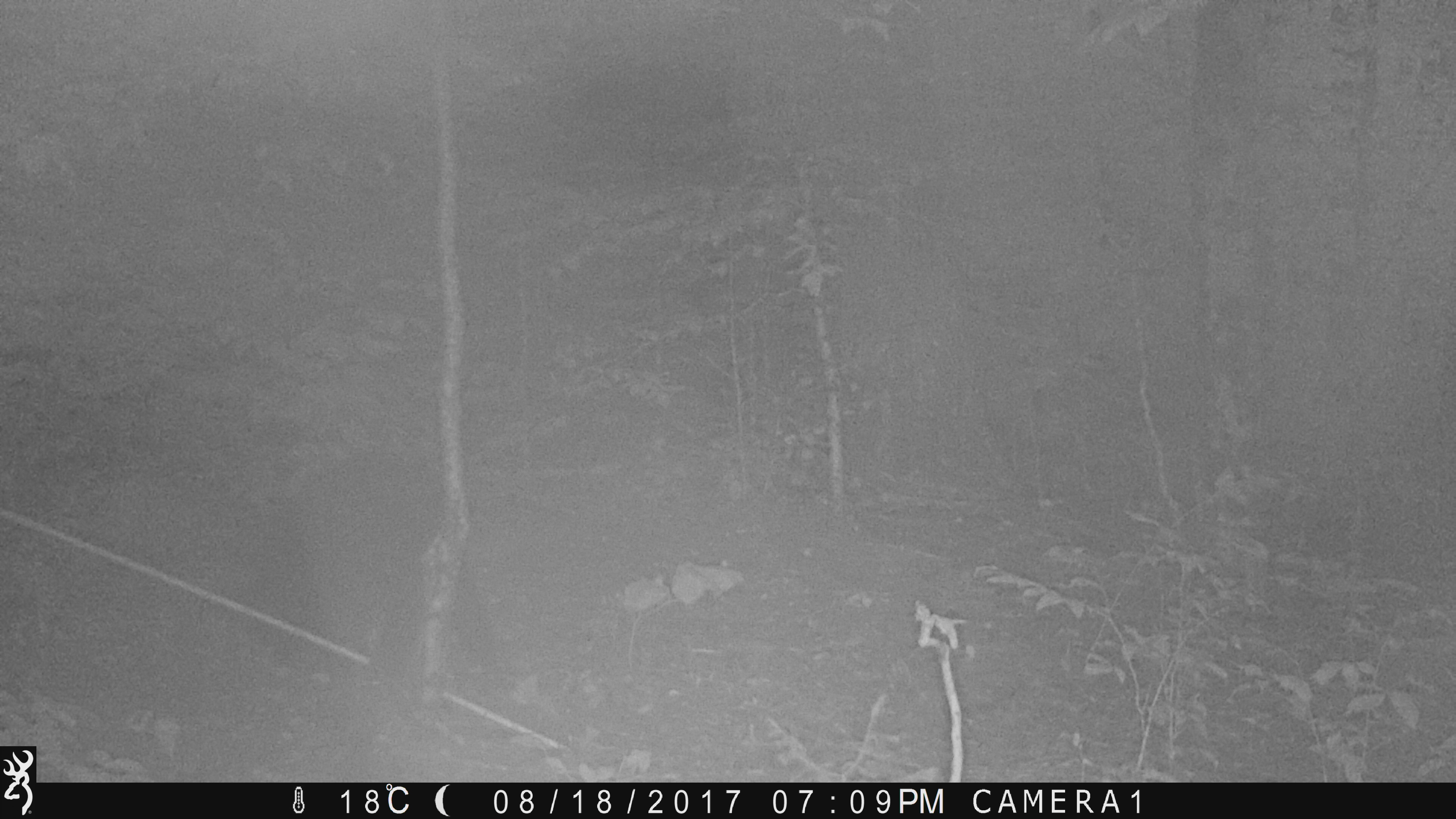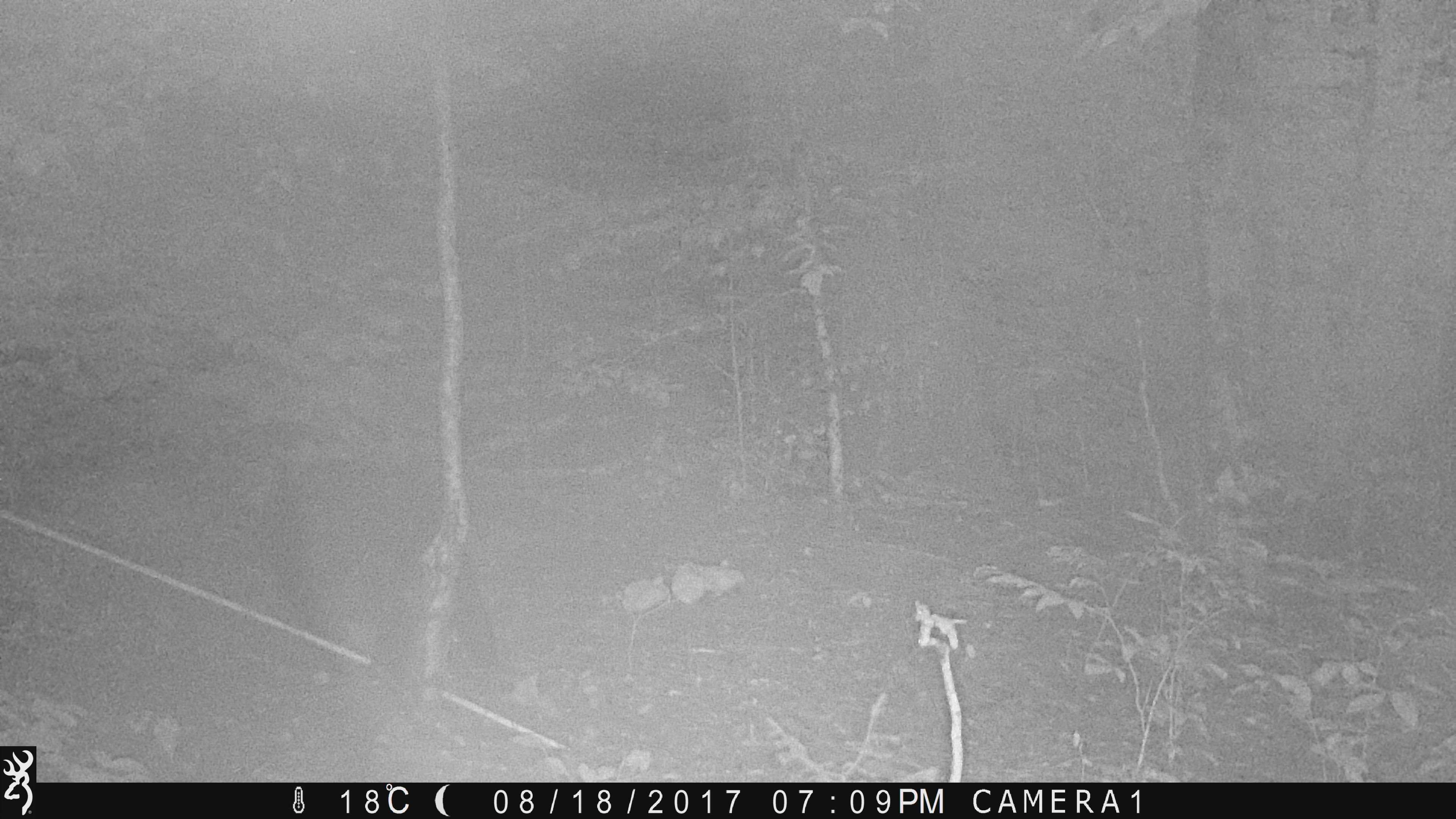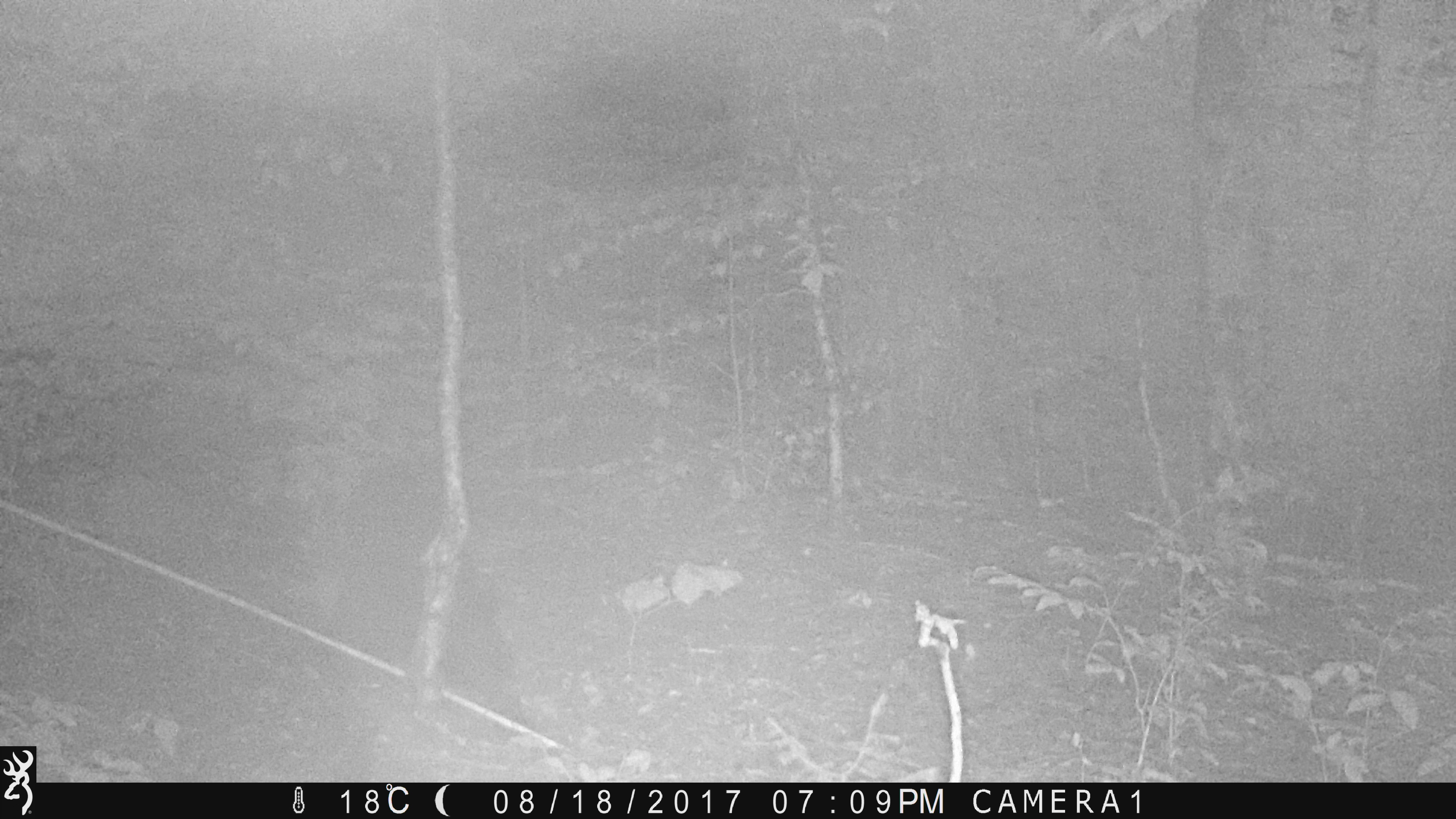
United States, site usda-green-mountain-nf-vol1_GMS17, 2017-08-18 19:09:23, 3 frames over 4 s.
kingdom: Animalia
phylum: Chordata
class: Mammalia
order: Carnivora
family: Ursidae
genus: Ursus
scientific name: Ursus americanus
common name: black bear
Black bear (Ursus americanus).